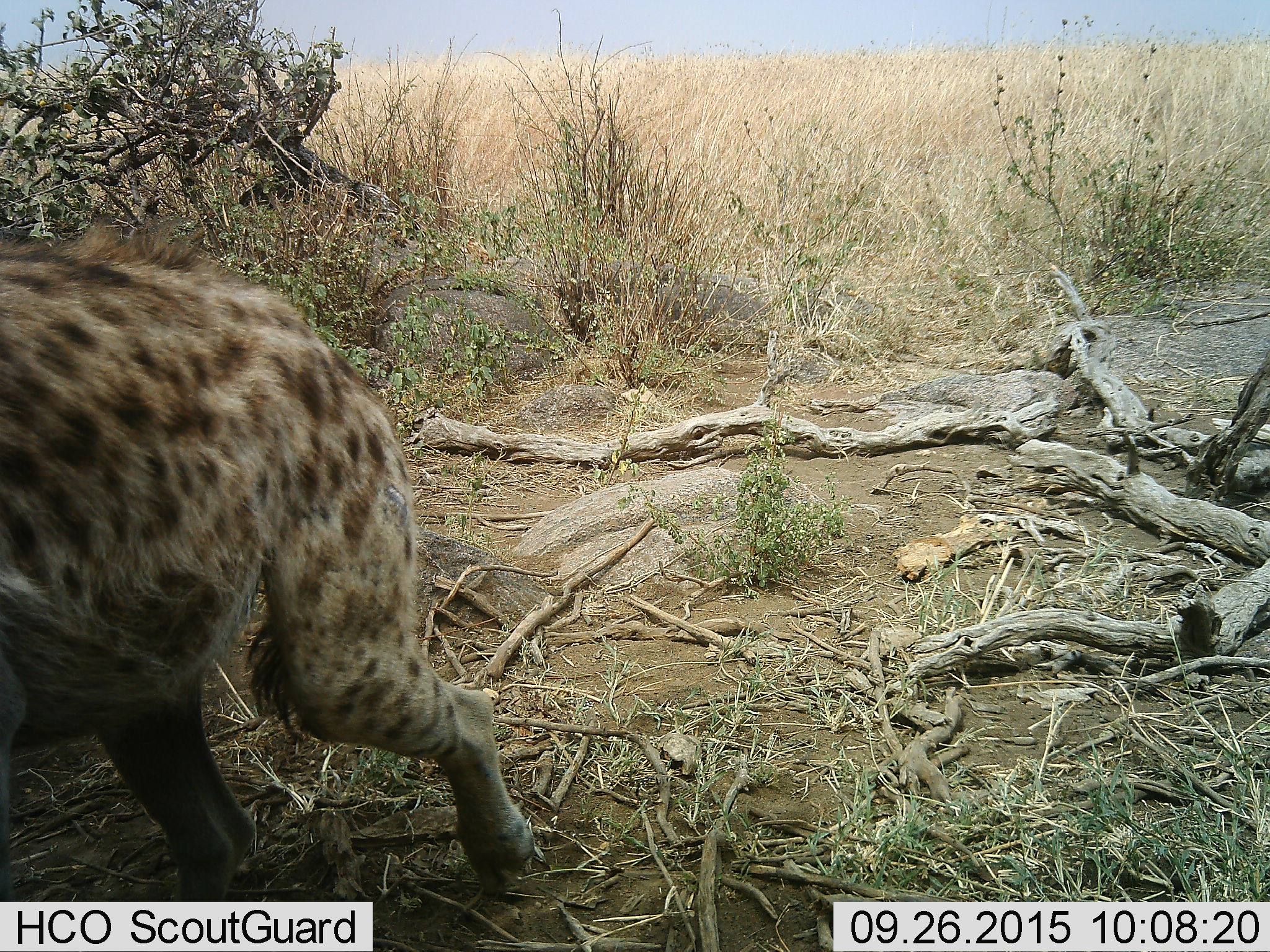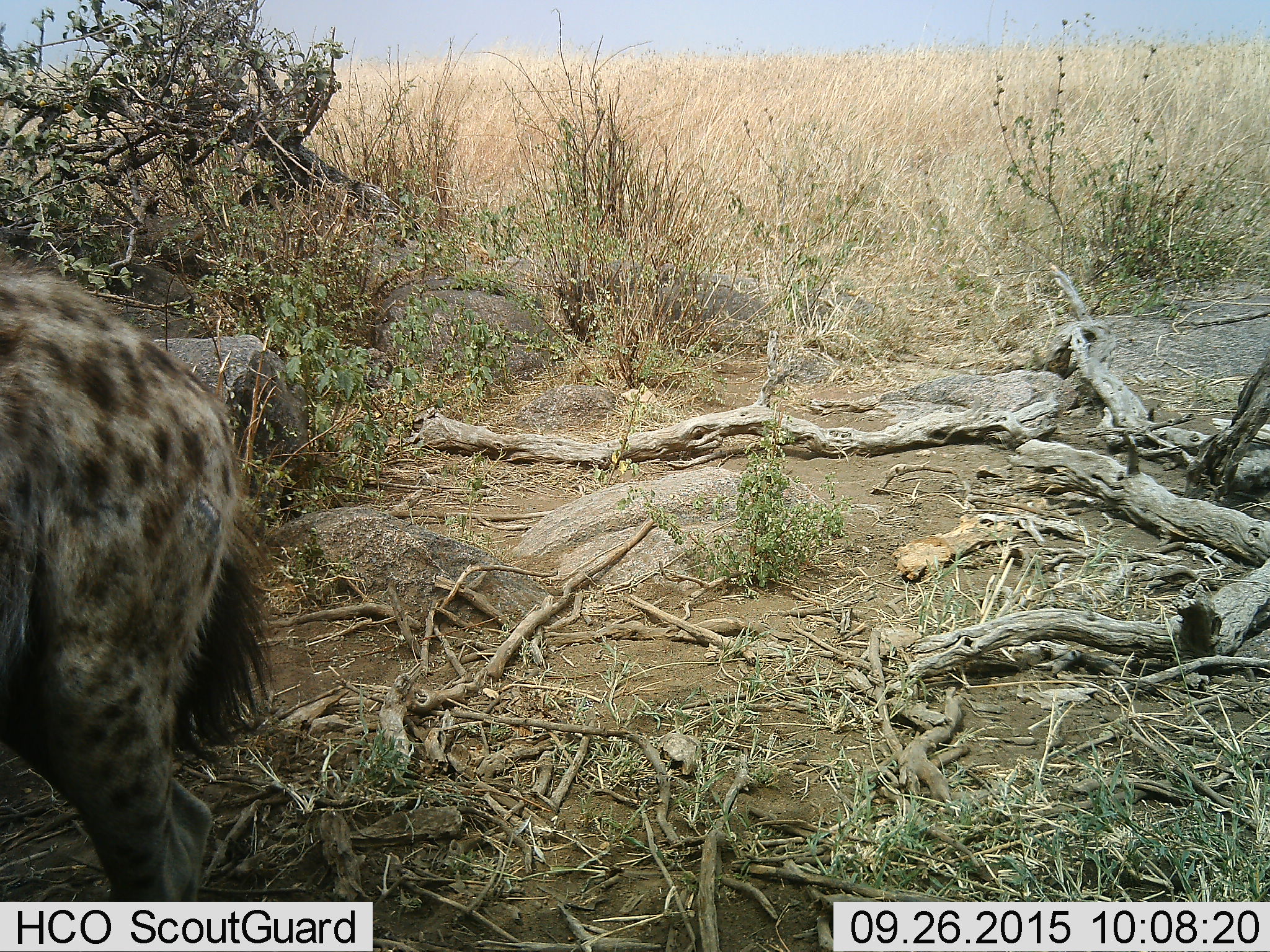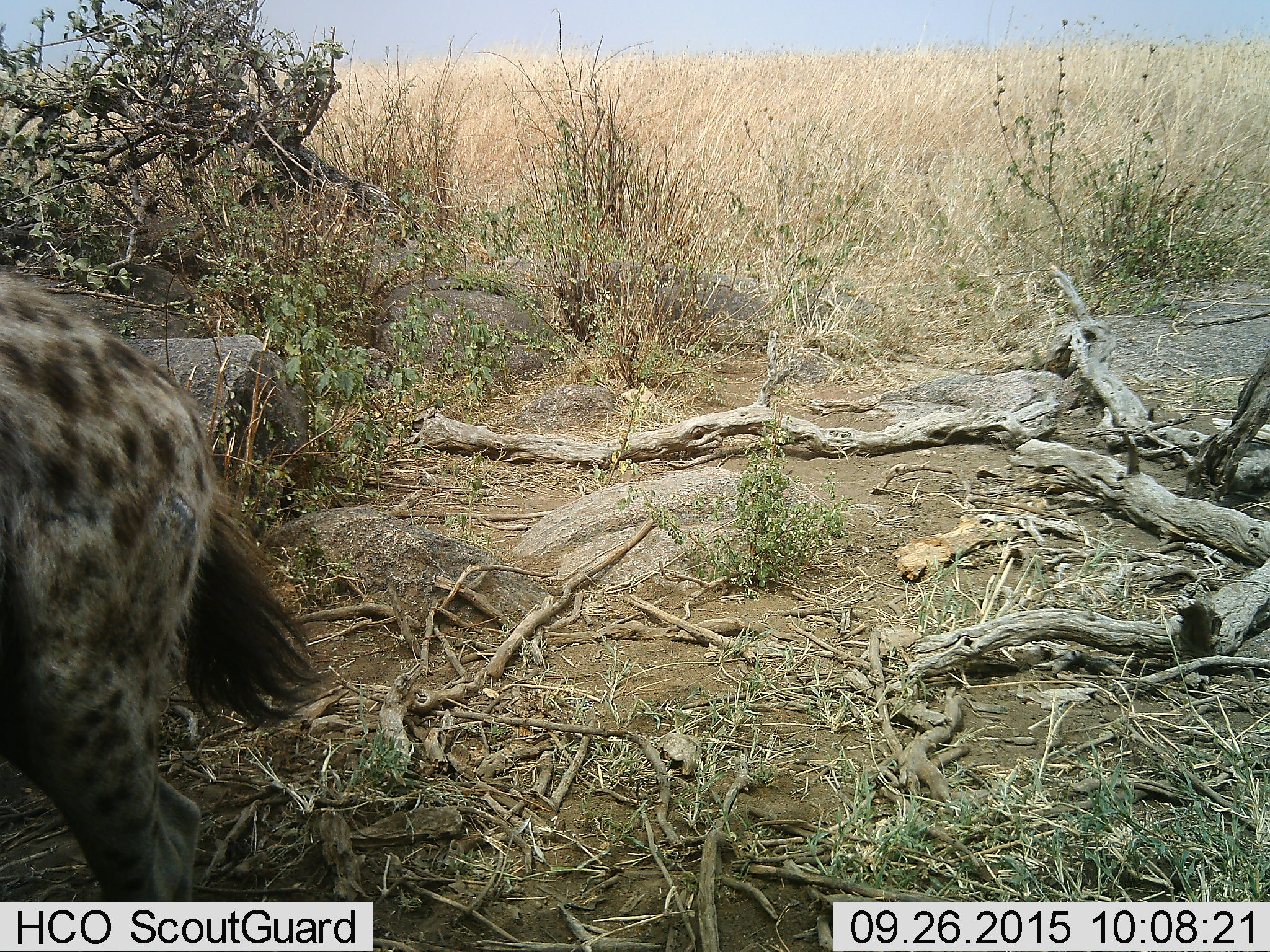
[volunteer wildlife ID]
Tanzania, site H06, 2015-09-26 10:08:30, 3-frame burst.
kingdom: Animalia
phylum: Chordata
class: Mammalia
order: Carnivora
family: Hyaenidae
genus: Crocuta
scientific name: Crocuta crocuta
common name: spotted hyena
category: hyenaspotted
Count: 1.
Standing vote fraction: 0%.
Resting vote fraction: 0%.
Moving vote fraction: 100%.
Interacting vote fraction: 0%.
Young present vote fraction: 0%.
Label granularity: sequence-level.